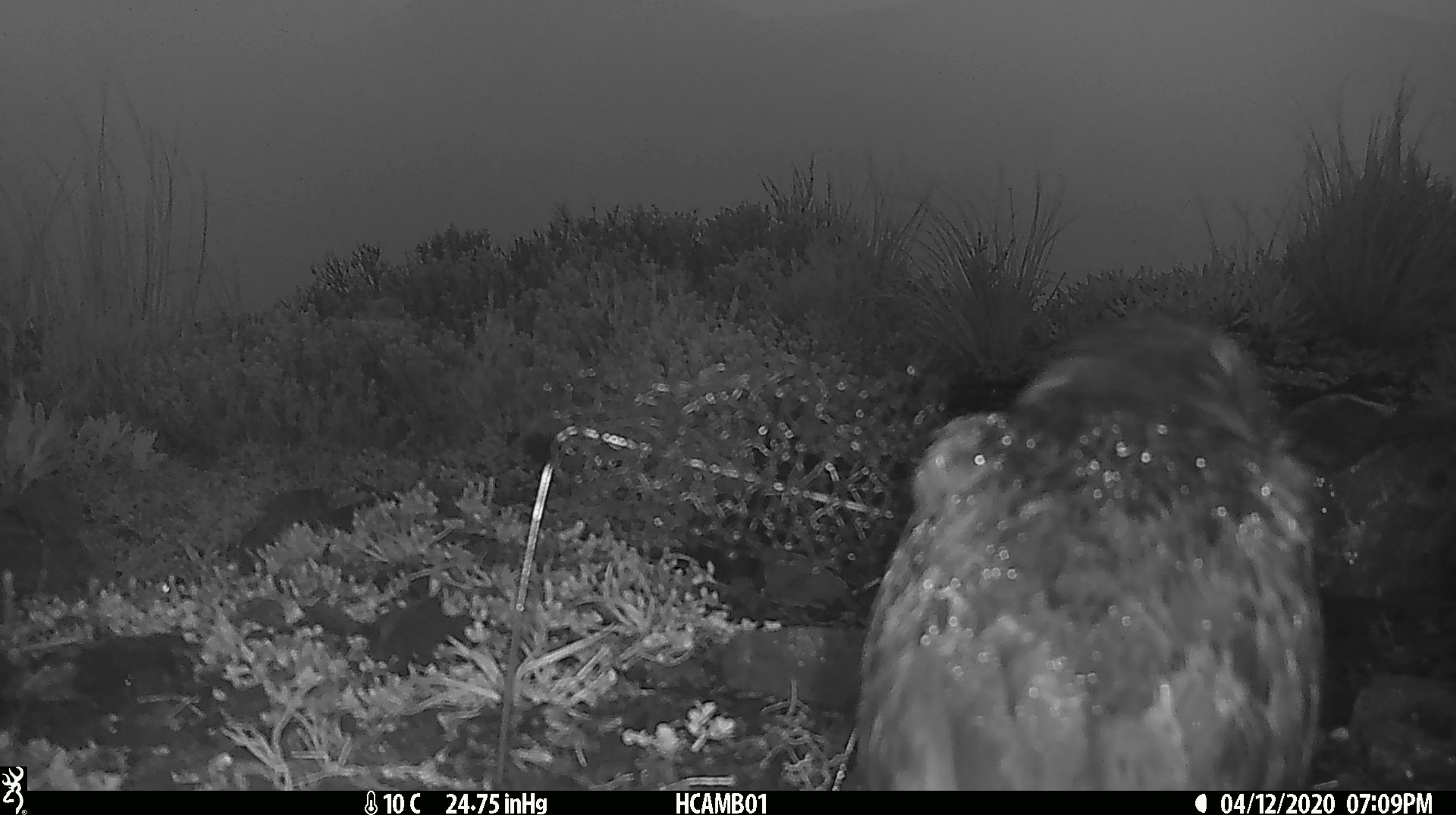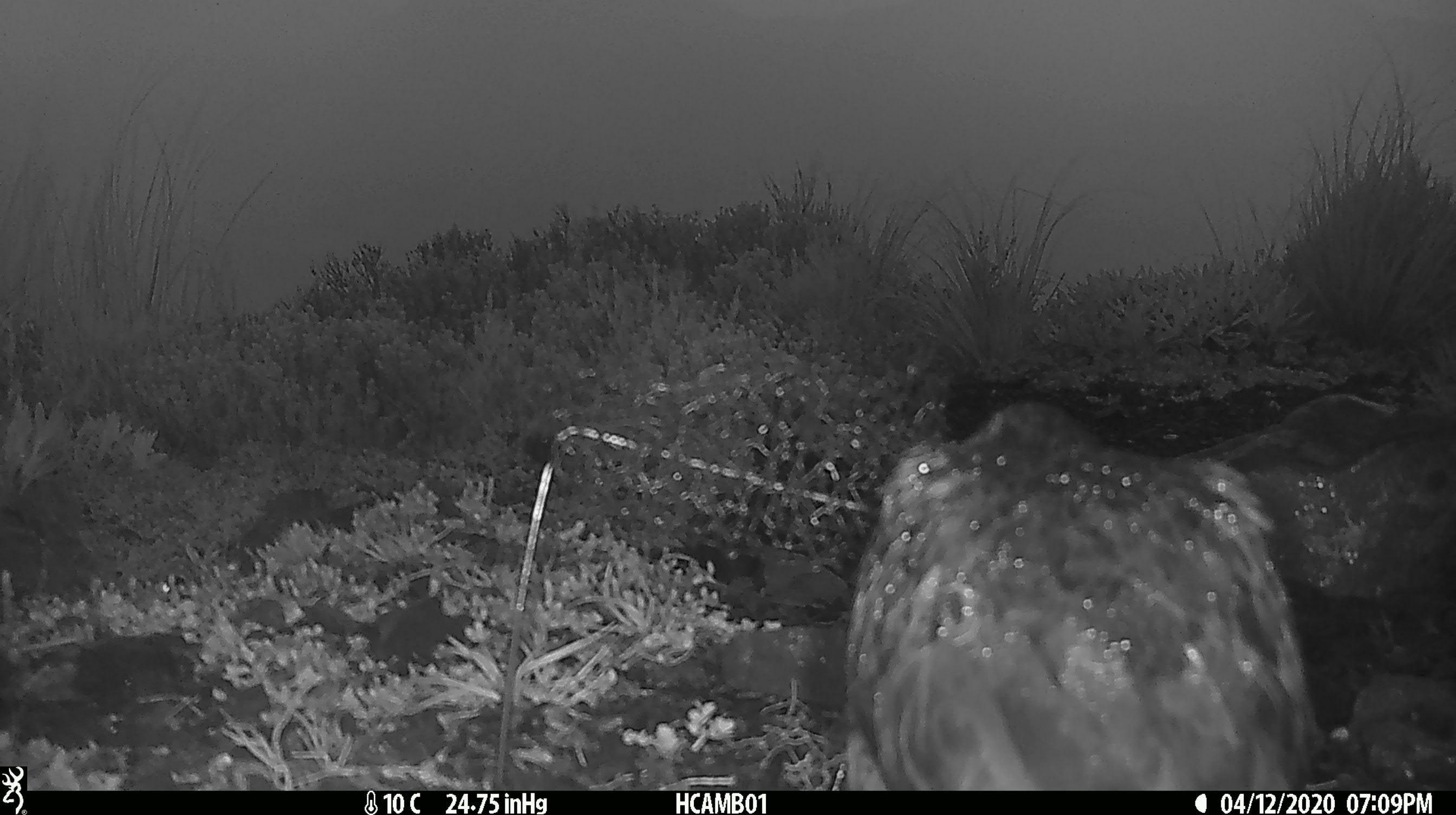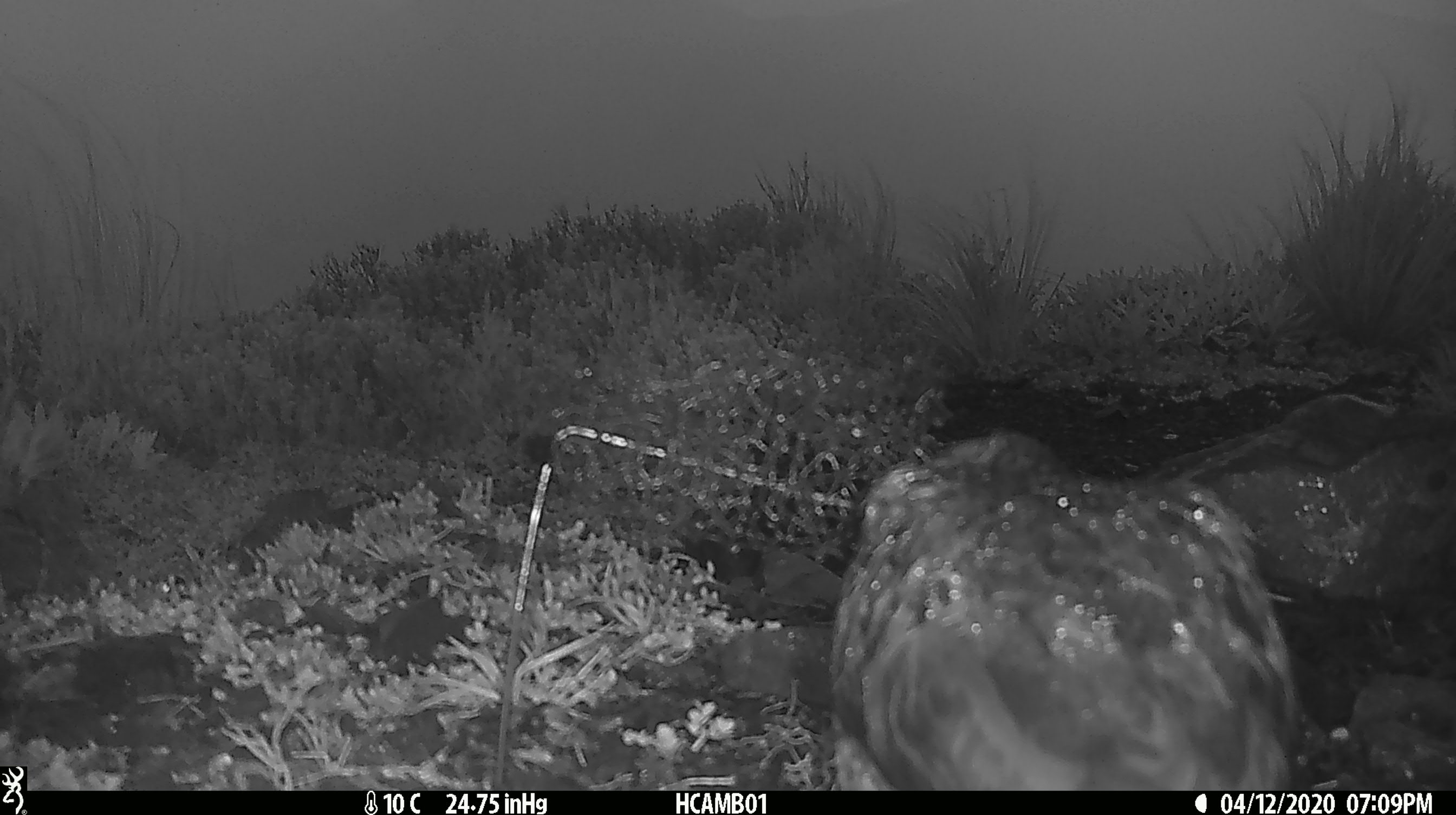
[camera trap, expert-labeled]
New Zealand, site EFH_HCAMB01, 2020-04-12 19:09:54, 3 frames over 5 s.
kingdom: Animalia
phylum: Chordata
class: Aves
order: Psittaciformes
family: Strigopidae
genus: Nestor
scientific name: Nestor notabilis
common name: kea